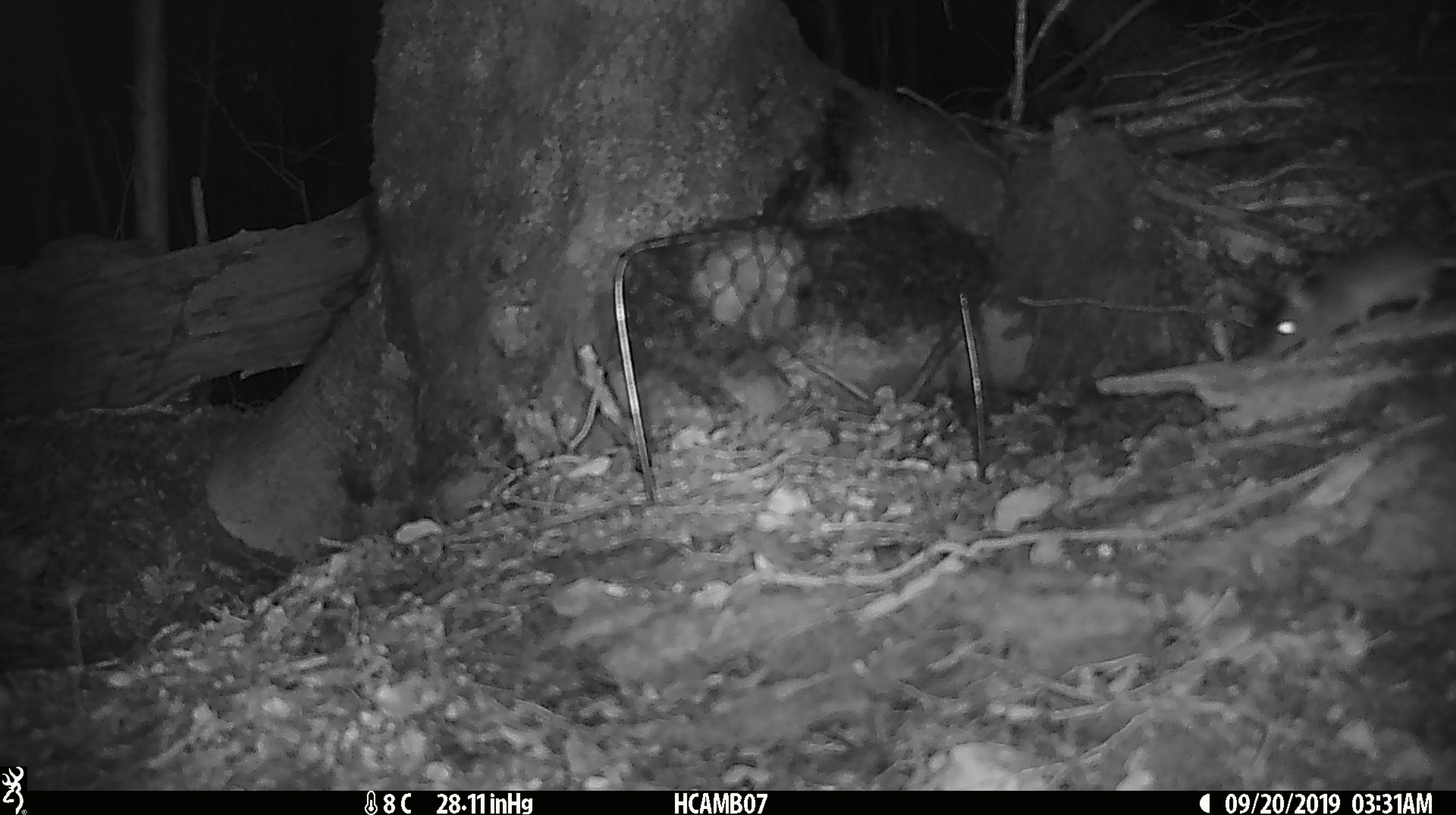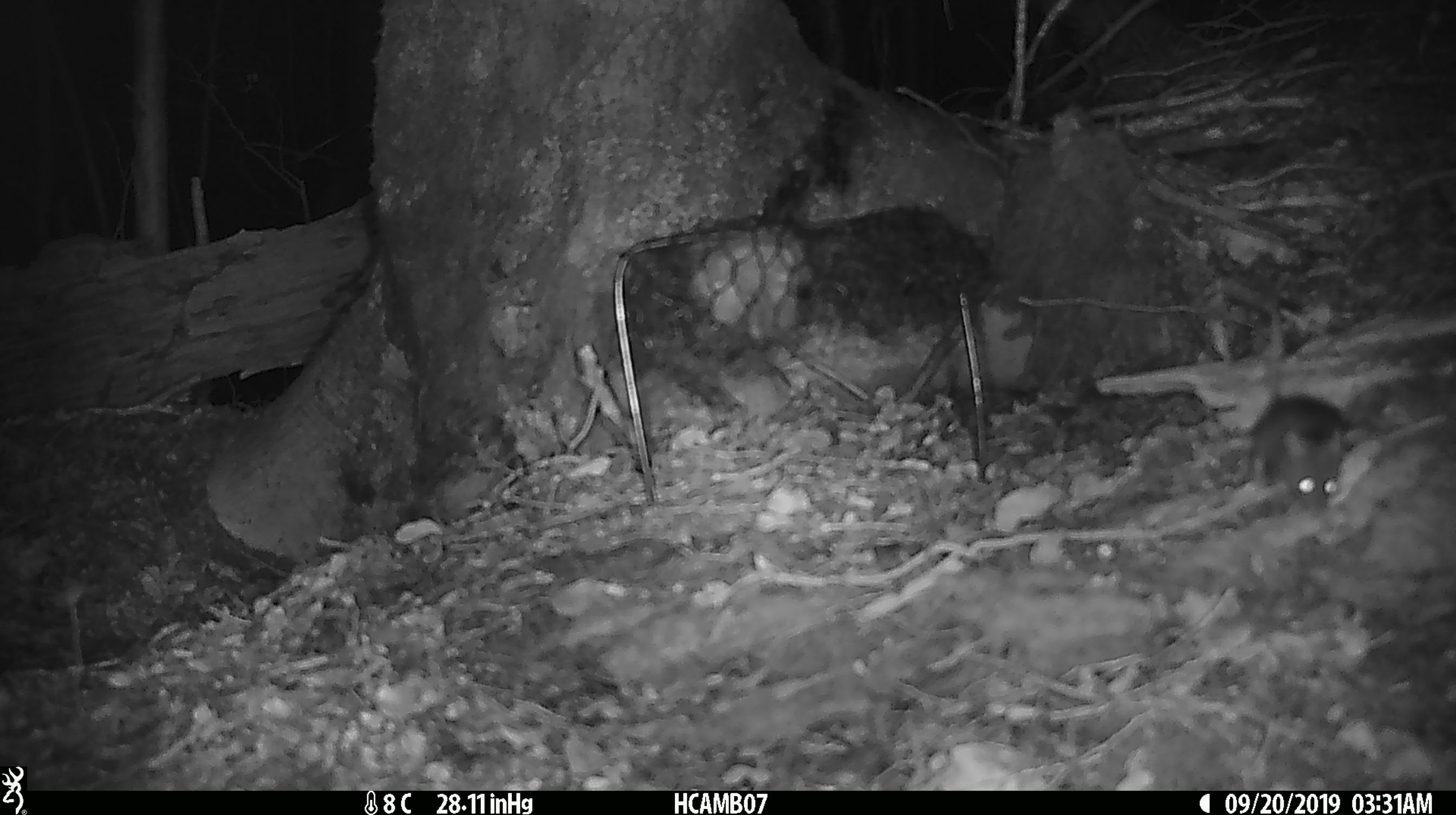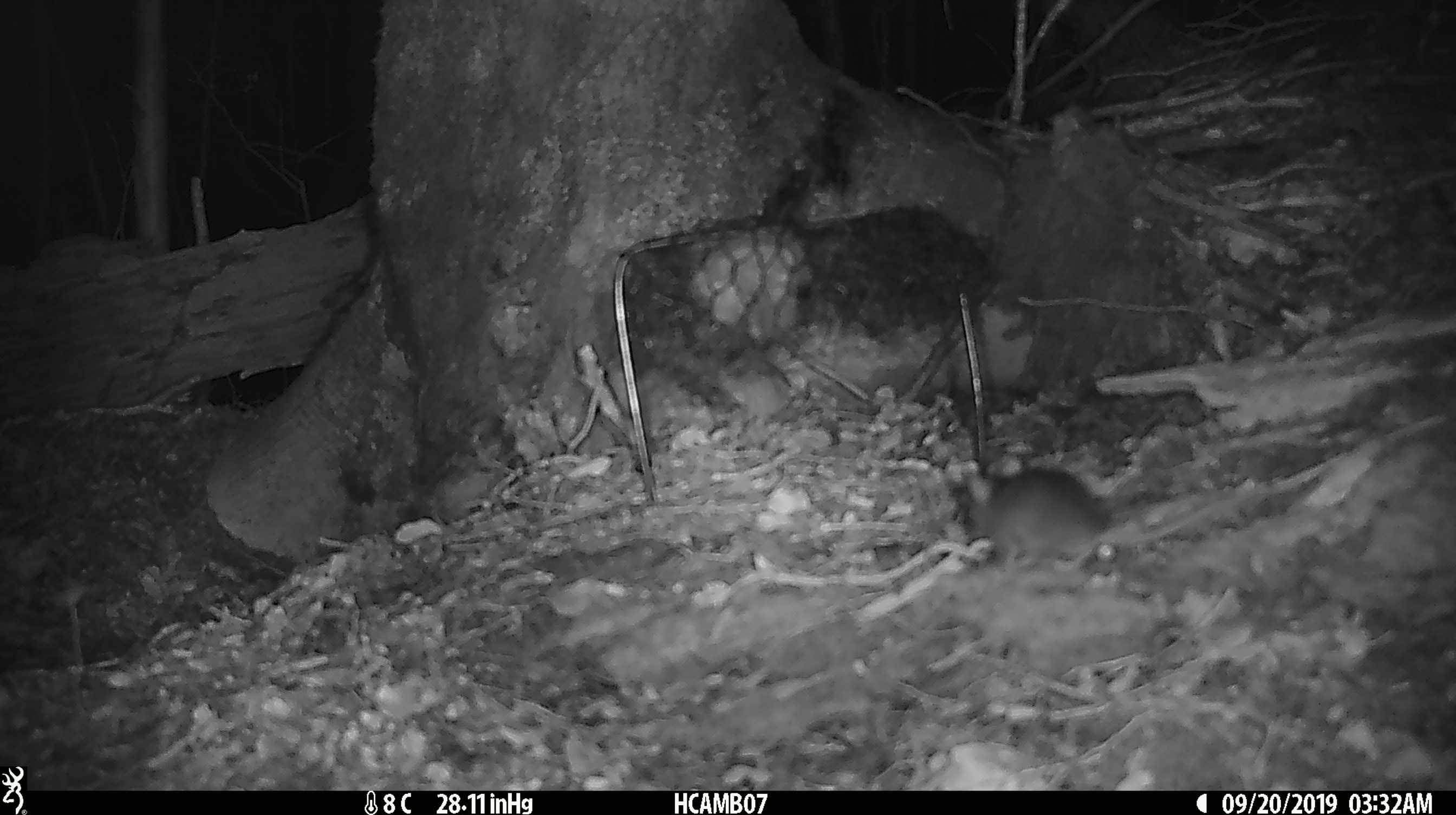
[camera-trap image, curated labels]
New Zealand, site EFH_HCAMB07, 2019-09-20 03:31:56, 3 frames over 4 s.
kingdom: Animalia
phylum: Chordata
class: Mammalia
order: Rodentia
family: Muridae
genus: Mus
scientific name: Mus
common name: mouse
Mouse (Mus).